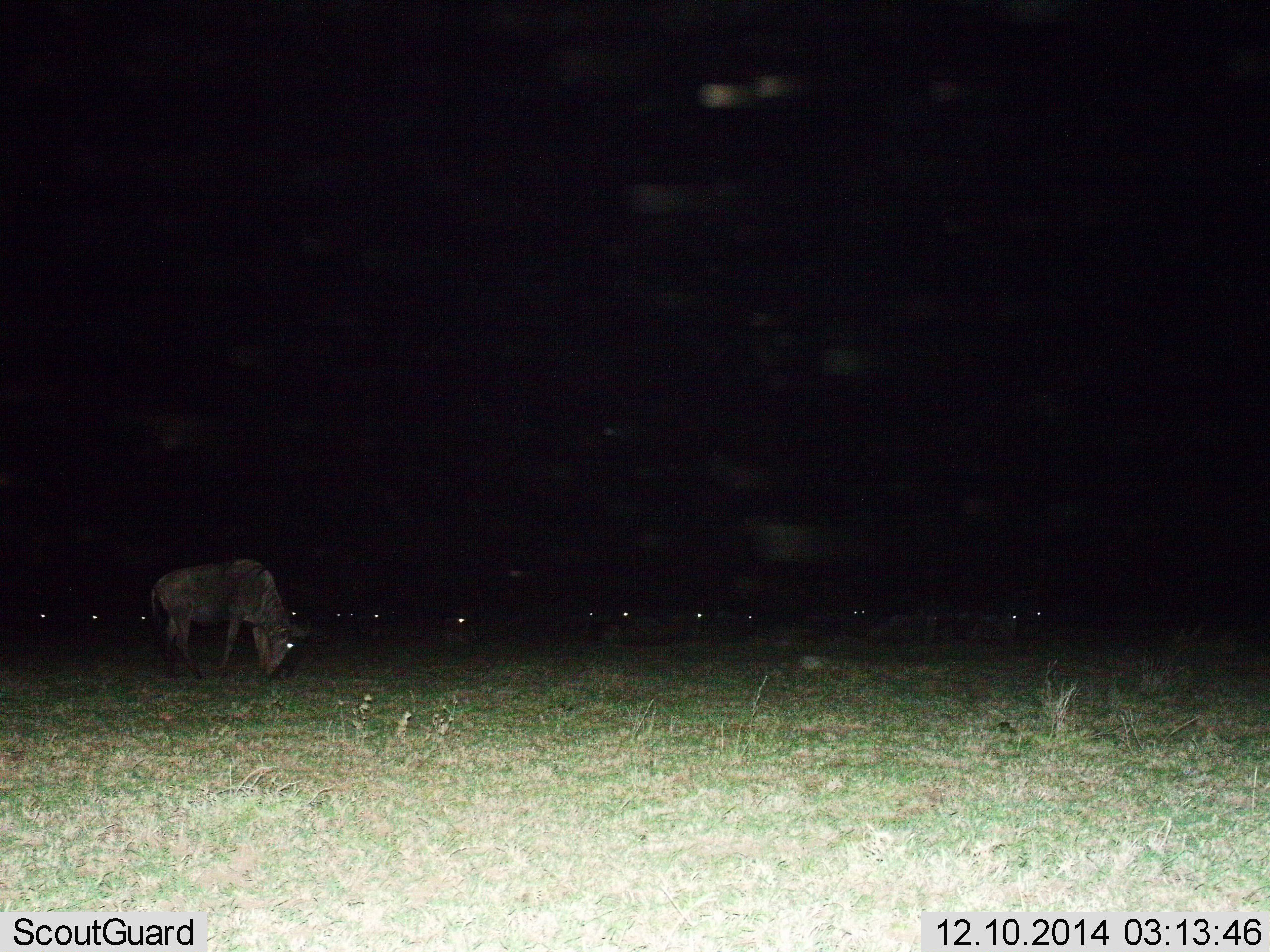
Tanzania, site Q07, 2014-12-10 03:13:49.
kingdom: Animalia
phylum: Chordata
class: Mammalia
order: Artiodactyla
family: Bovidae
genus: Connochaetes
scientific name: Connochaetes taurinus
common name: blue wildebeest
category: wildebeest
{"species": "wildebeest (blue wildebeest) (Connochaetes taurinus)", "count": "1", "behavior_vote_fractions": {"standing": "30%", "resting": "10%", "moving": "10%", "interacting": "0%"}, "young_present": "0%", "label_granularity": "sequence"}